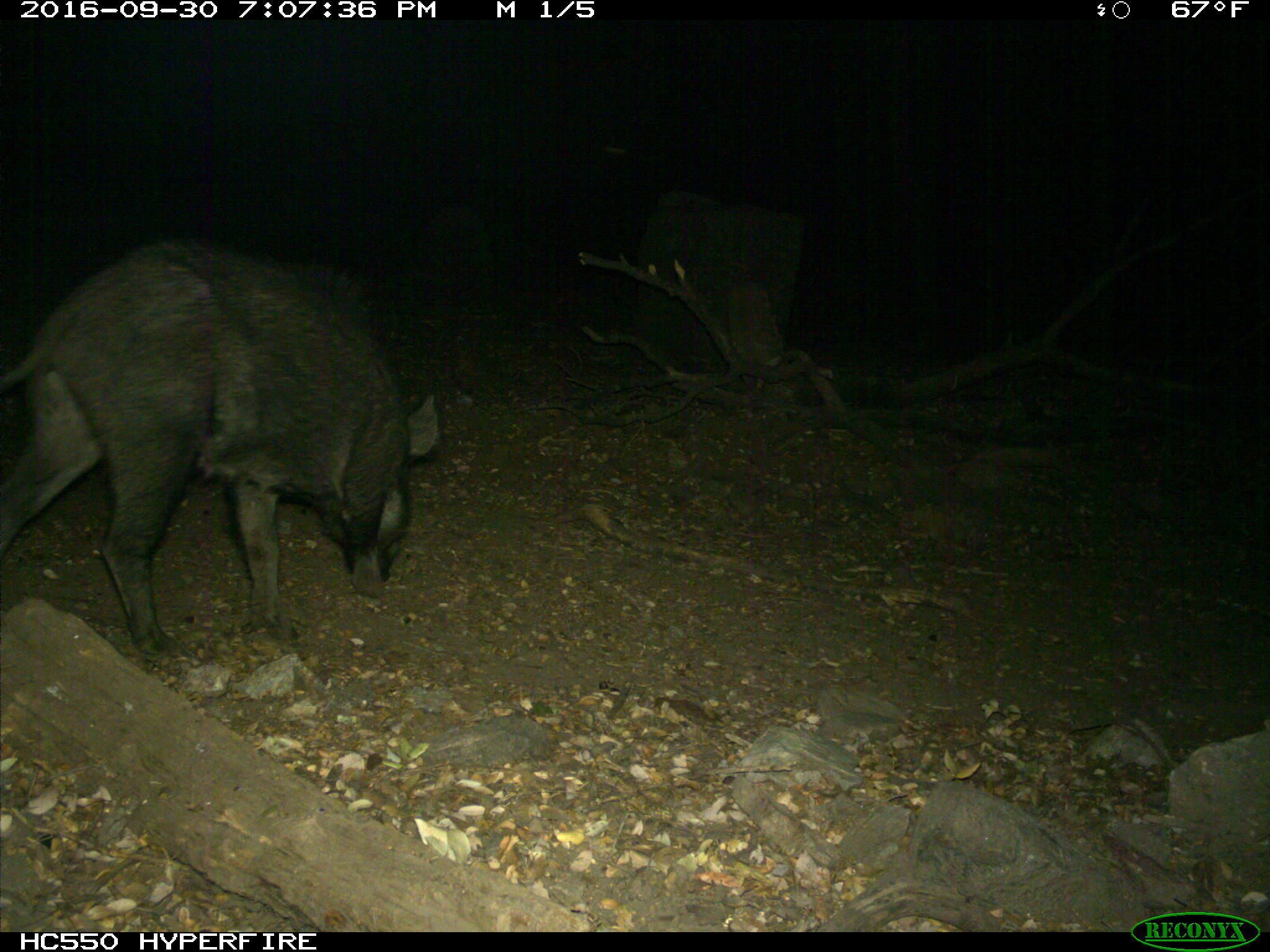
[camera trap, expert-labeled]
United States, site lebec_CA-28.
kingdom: Animalia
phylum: Chordata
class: Mammalia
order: Artiodactyla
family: Suidae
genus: Sus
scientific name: Sus scrofa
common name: wild boar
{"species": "Sus scrofa (wild boar)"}